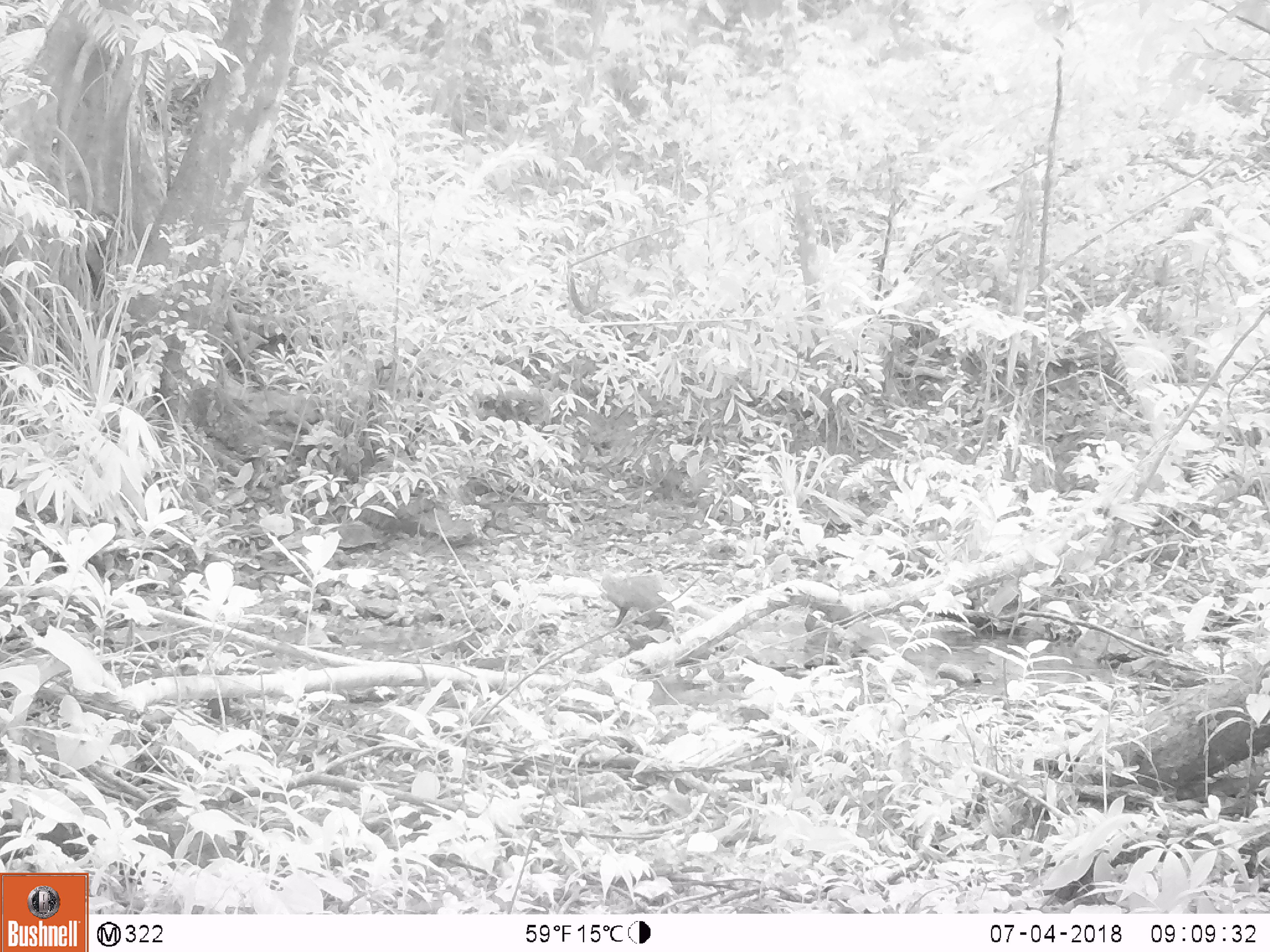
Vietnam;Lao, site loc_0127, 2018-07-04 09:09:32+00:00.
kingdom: Animalia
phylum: Chordata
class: Mammalia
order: Carnivora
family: Herpestidae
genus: Urva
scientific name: Urva urva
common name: crab-eating mongoose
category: crab eating mongoose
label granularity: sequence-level